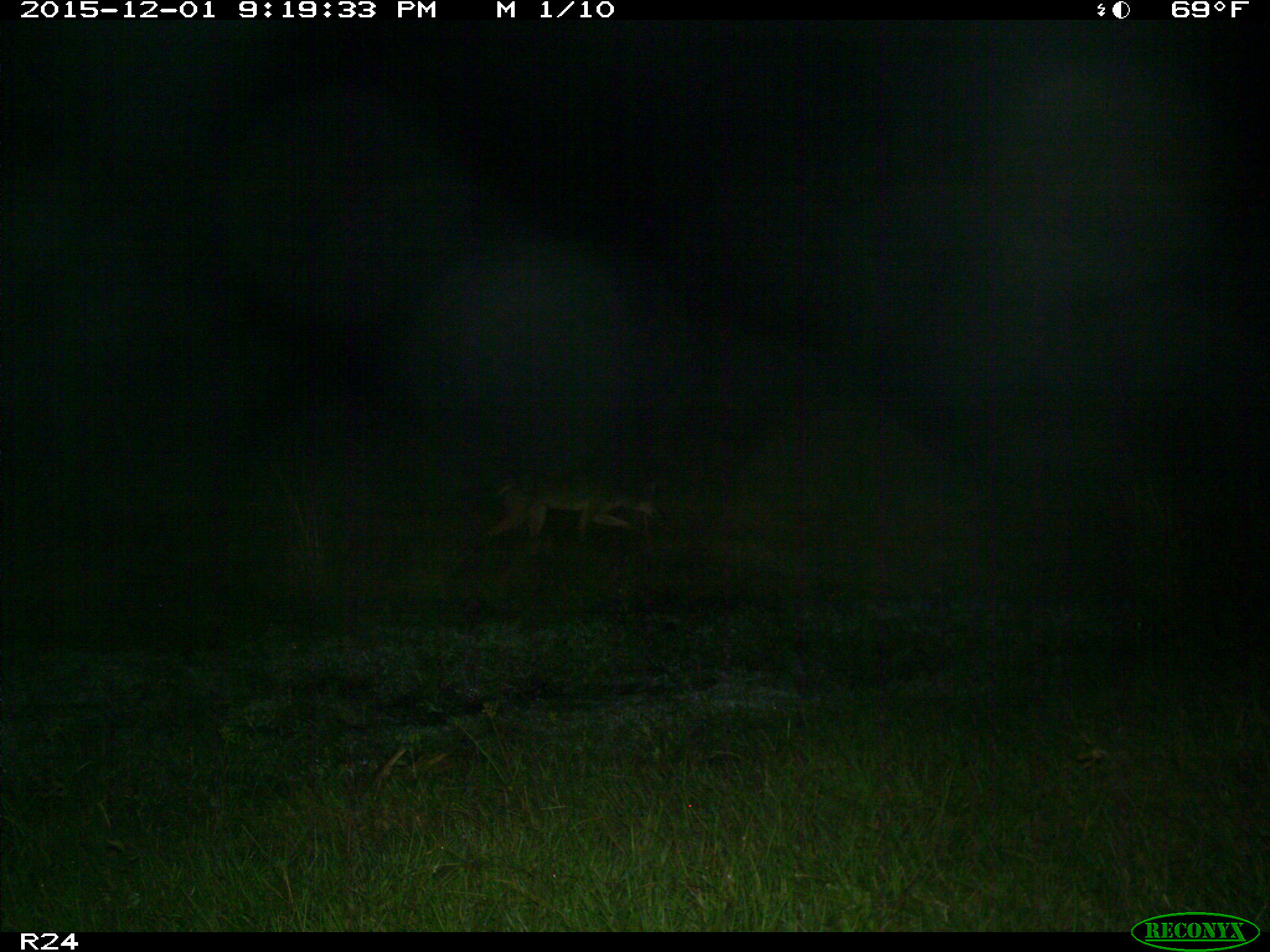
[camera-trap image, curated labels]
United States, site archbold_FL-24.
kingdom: Animalia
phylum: Chordata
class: Mammalia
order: Carnivora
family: Canidae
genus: Canis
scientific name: Canis latrans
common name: coyote